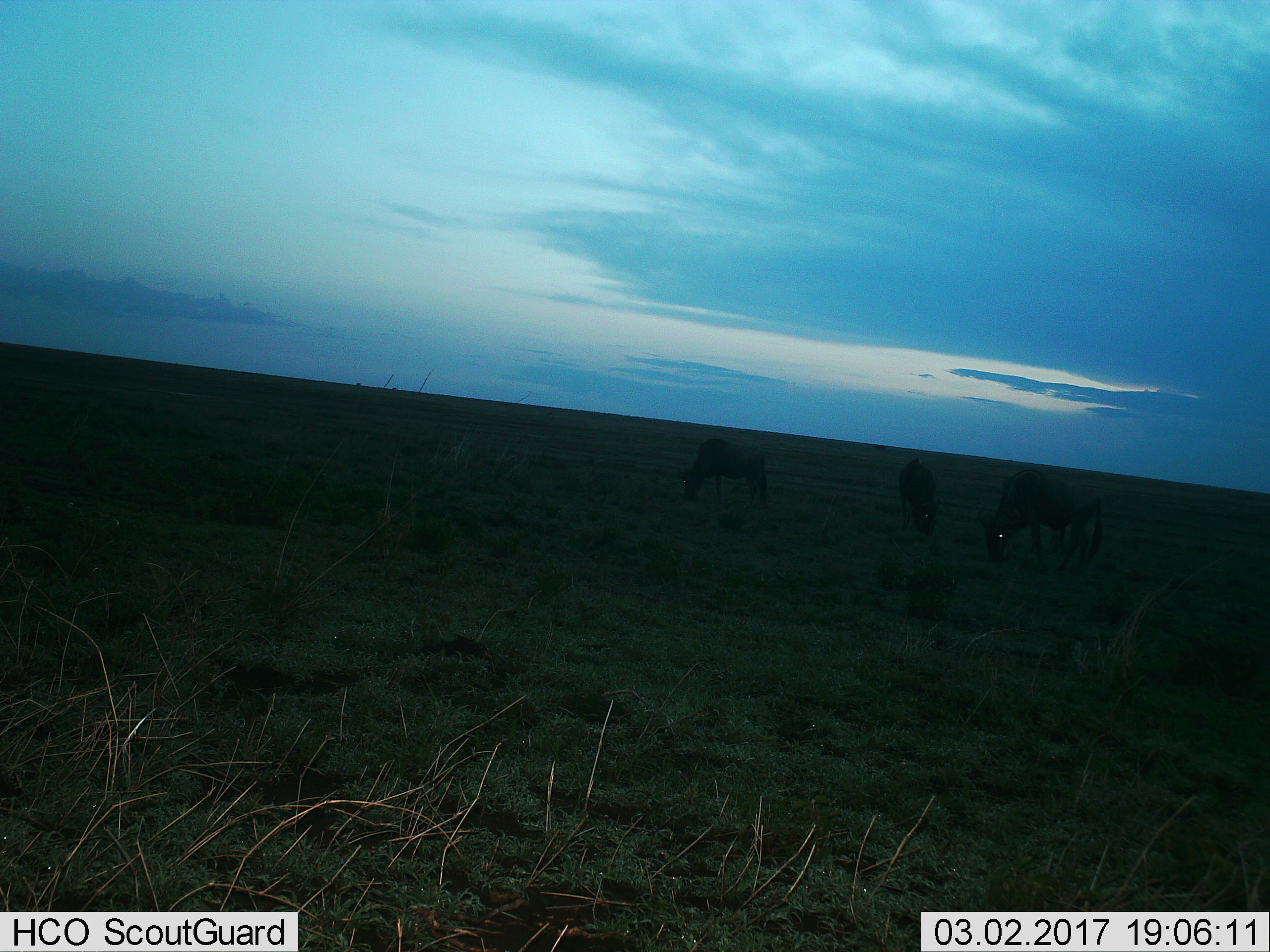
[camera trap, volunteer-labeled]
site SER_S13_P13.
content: unidentified animal